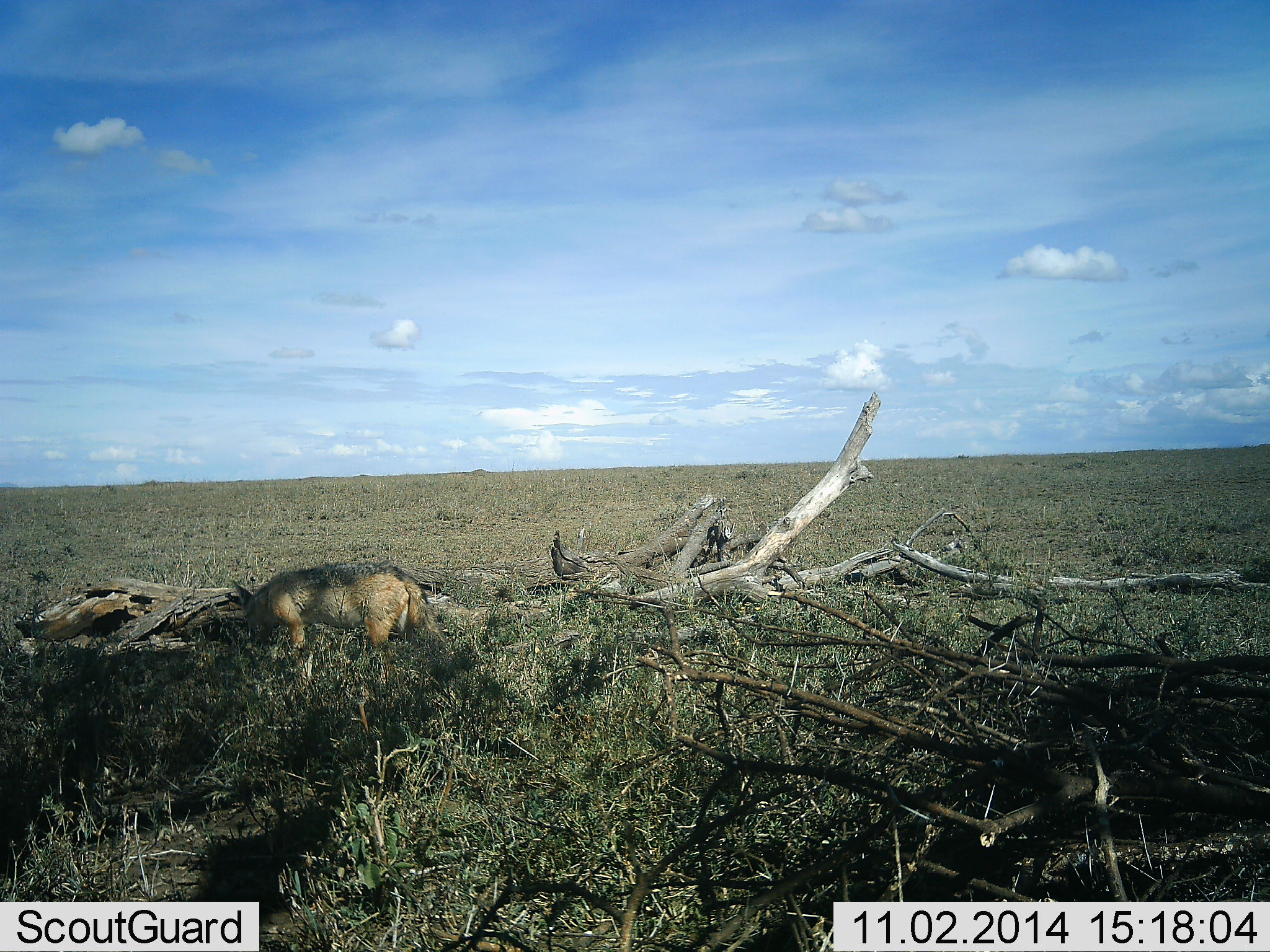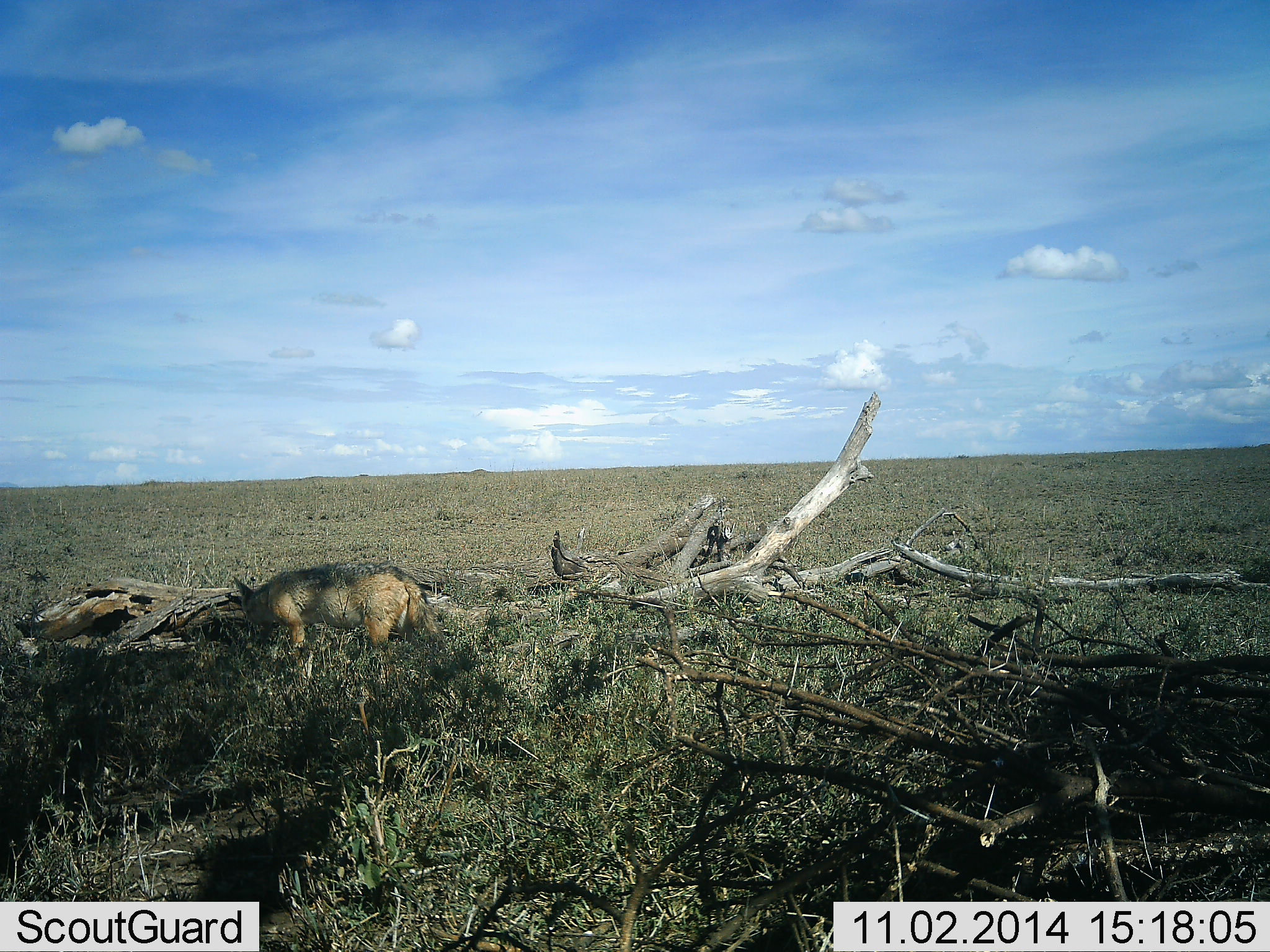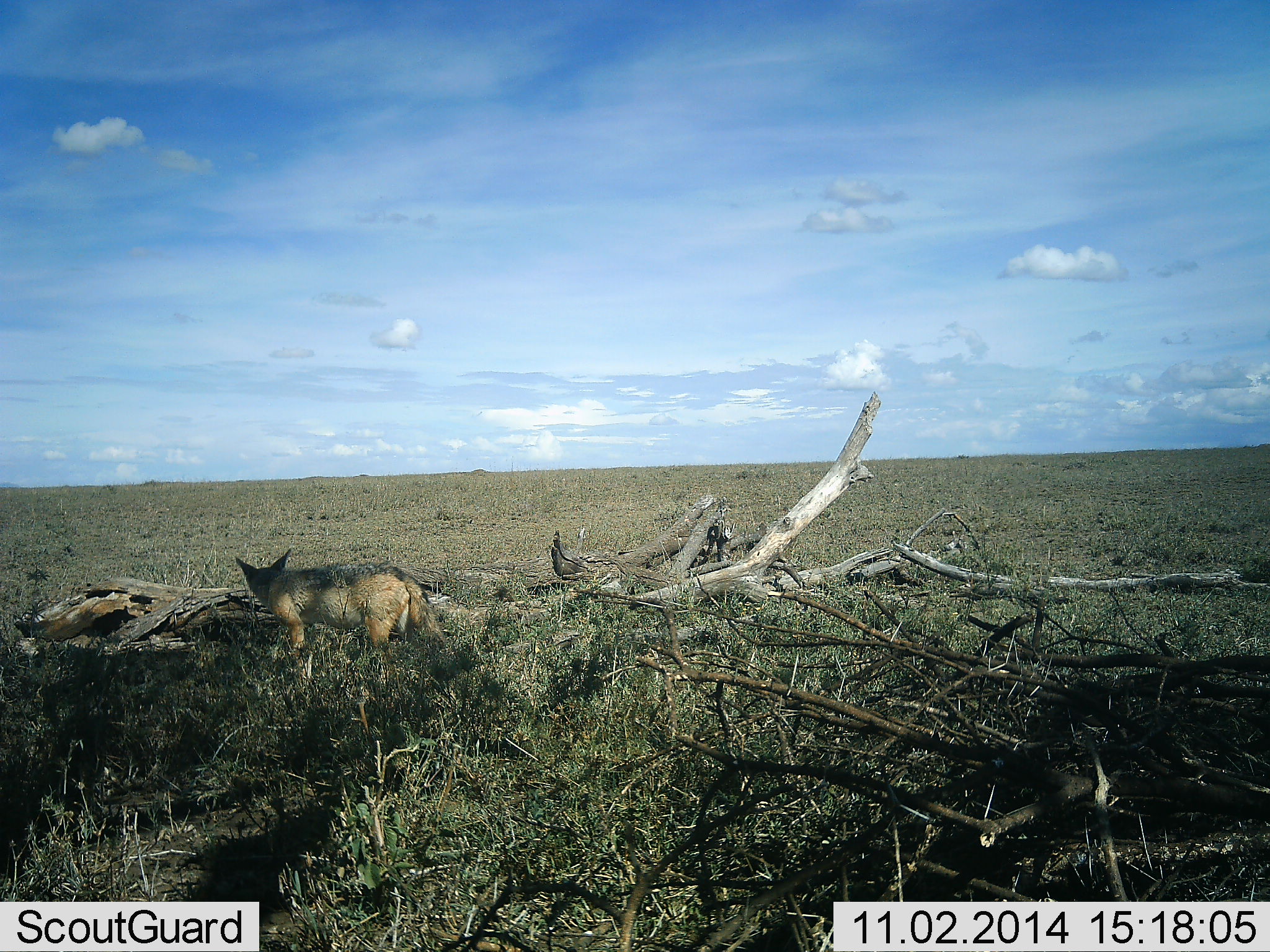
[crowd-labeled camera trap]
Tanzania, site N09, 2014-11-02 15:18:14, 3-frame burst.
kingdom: Animalia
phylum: Chordata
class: Mammalia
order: Carnivora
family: Canidae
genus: Lupulella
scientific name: Lupulella mesomelas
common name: black-backed jackal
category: jackal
Jackal (black-backed jackal) (Lupulella mesomelas), count 1. Behavior (volunteer vote fractions): standing 70%, resting 0%, moving 10%, interacting 10%. Young present (vote fraction): 0%. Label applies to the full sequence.